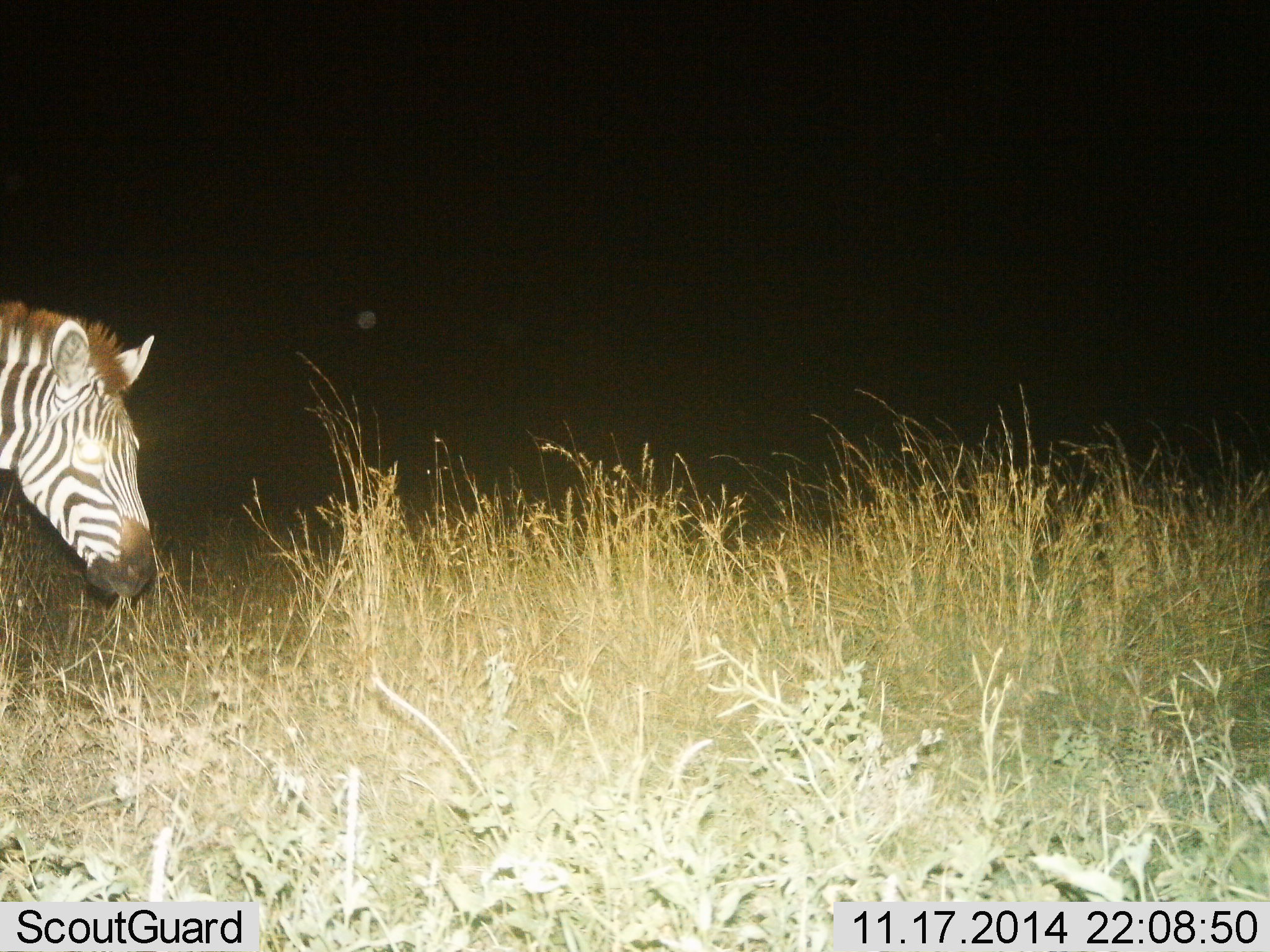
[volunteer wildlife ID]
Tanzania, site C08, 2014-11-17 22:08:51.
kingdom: Animalia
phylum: Chordata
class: Mammalia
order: Perissodactyla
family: Equidae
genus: Equus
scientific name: Equus quagga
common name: plains zebra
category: zebra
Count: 1.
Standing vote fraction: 50%.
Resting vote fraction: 0%.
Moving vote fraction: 30%.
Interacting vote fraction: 0%.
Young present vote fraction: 0%.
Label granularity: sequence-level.